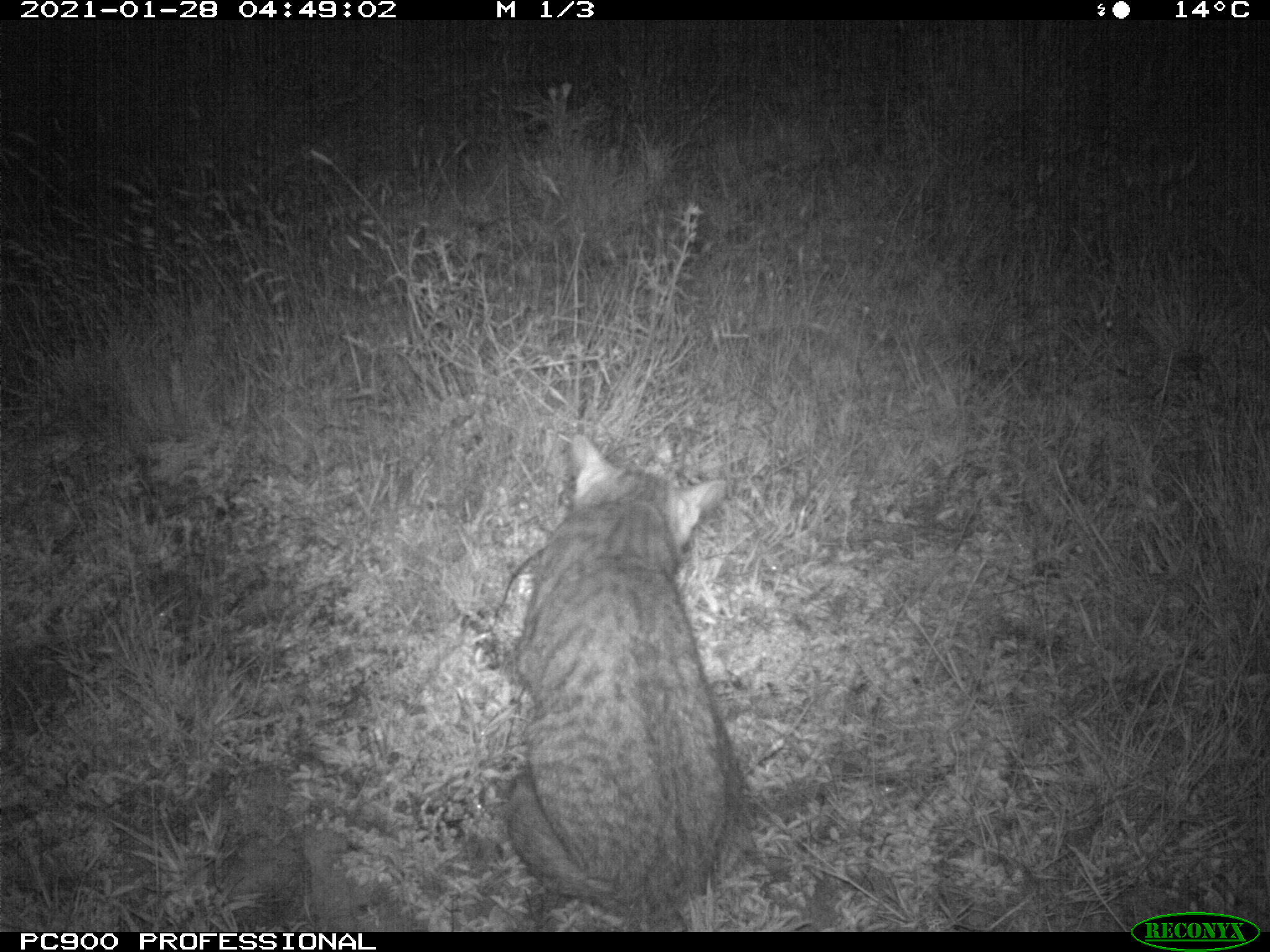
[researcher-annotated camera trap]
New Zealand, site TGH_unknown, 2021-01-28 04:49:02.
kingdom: Animalia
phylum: Chordata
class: Mammalia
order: Carnivora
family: Felidae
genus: Felis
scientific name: Felis catus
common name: domestic cat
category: cat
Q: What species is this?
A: Cat (domestic cat) (Felis catus).